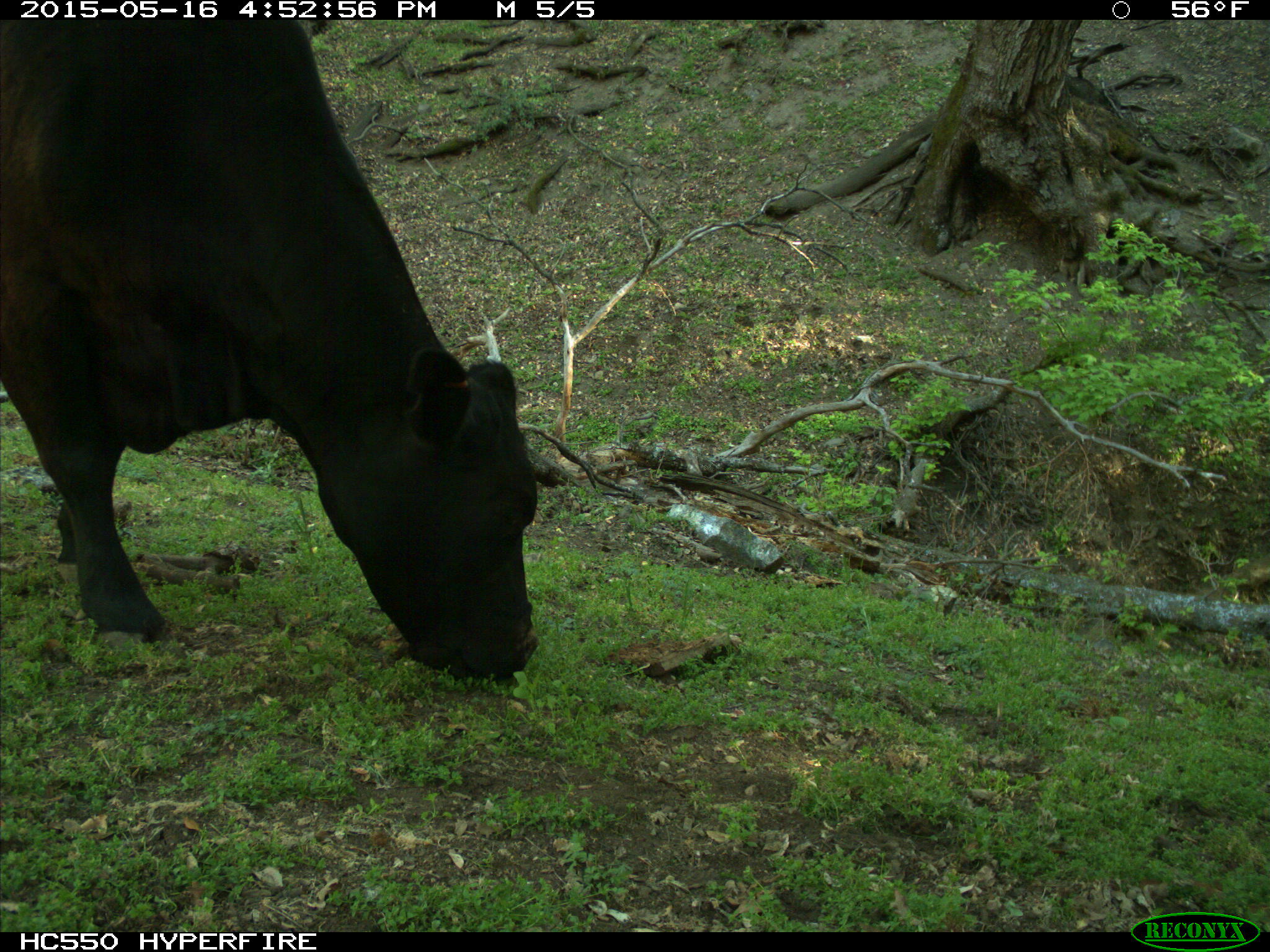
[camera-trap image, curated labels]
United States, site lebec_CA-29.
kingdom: Animalia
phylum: Chordata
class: Mammalia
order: Artiodactyla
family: Bovidae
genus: Bos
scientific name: Bos taurus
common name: domestic cow